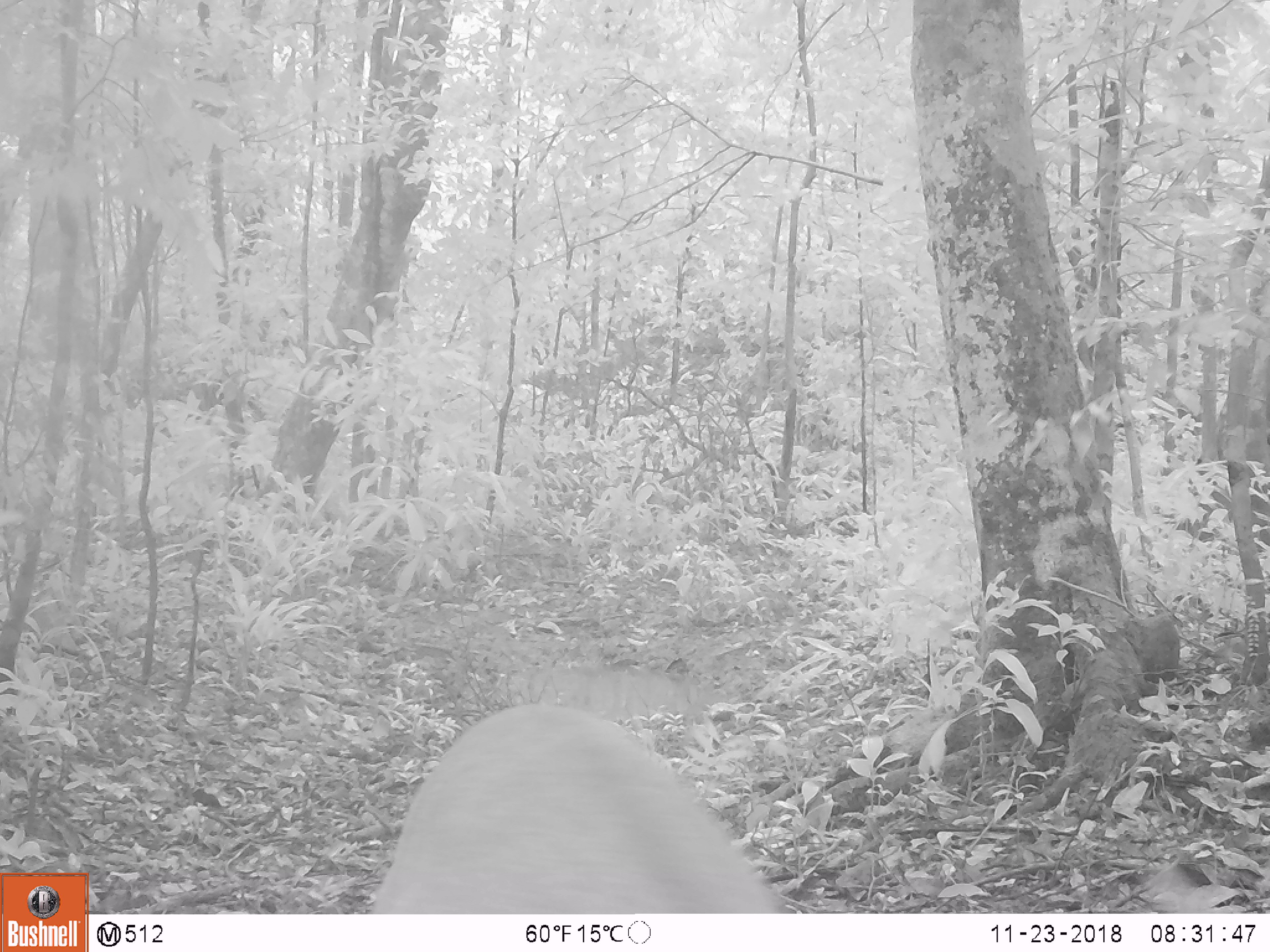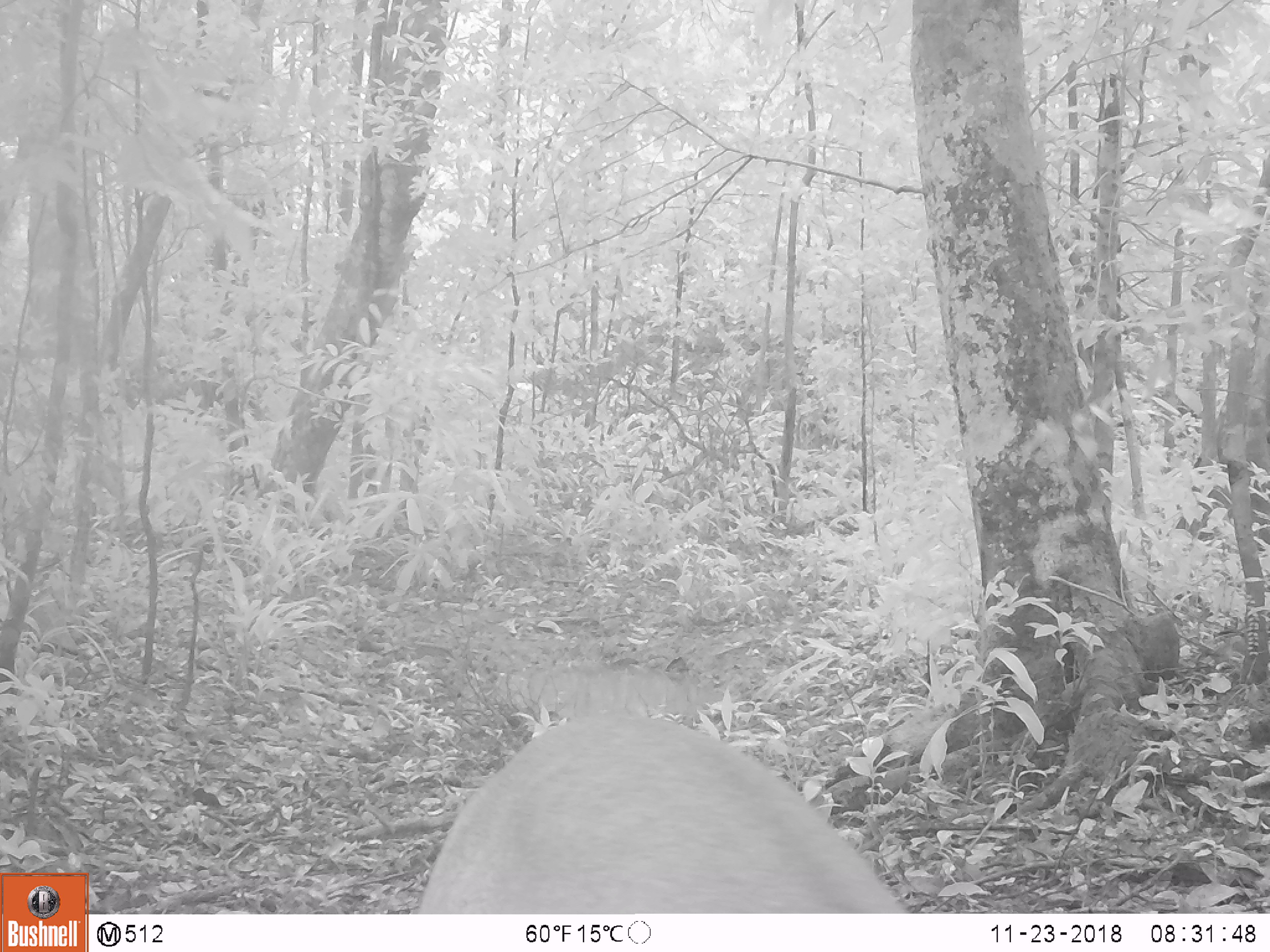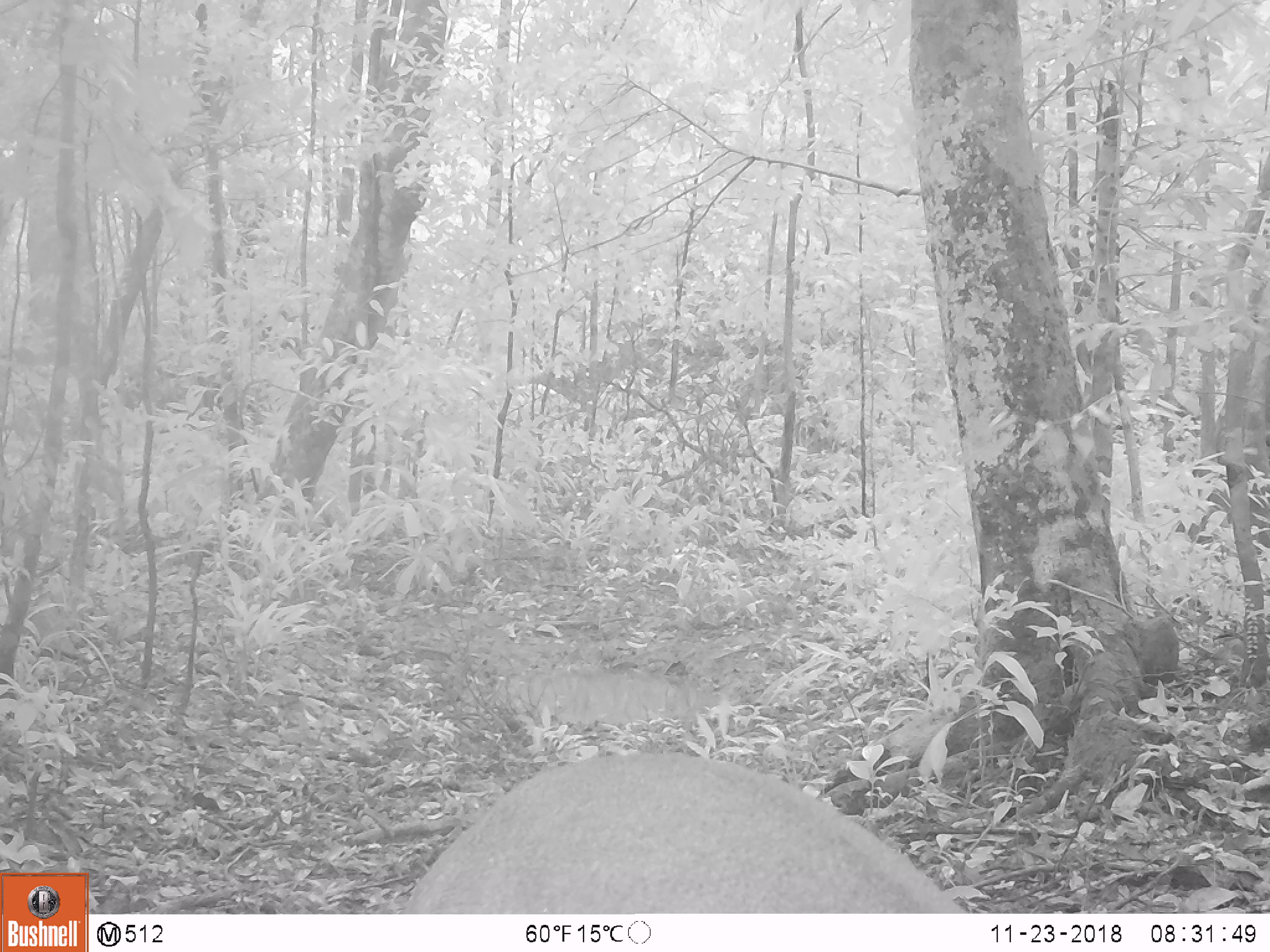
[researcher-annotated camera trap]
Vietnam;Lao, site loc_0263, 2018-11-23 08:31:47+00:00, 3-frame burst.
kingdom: Animalia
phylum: Chordata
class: Mammalia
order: Artiodactyla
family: Cervidae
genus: Muntiacus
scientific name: Muntiacus vuquangensis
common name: large-antlered muntjac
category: large antlered muntjac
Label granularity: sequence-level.